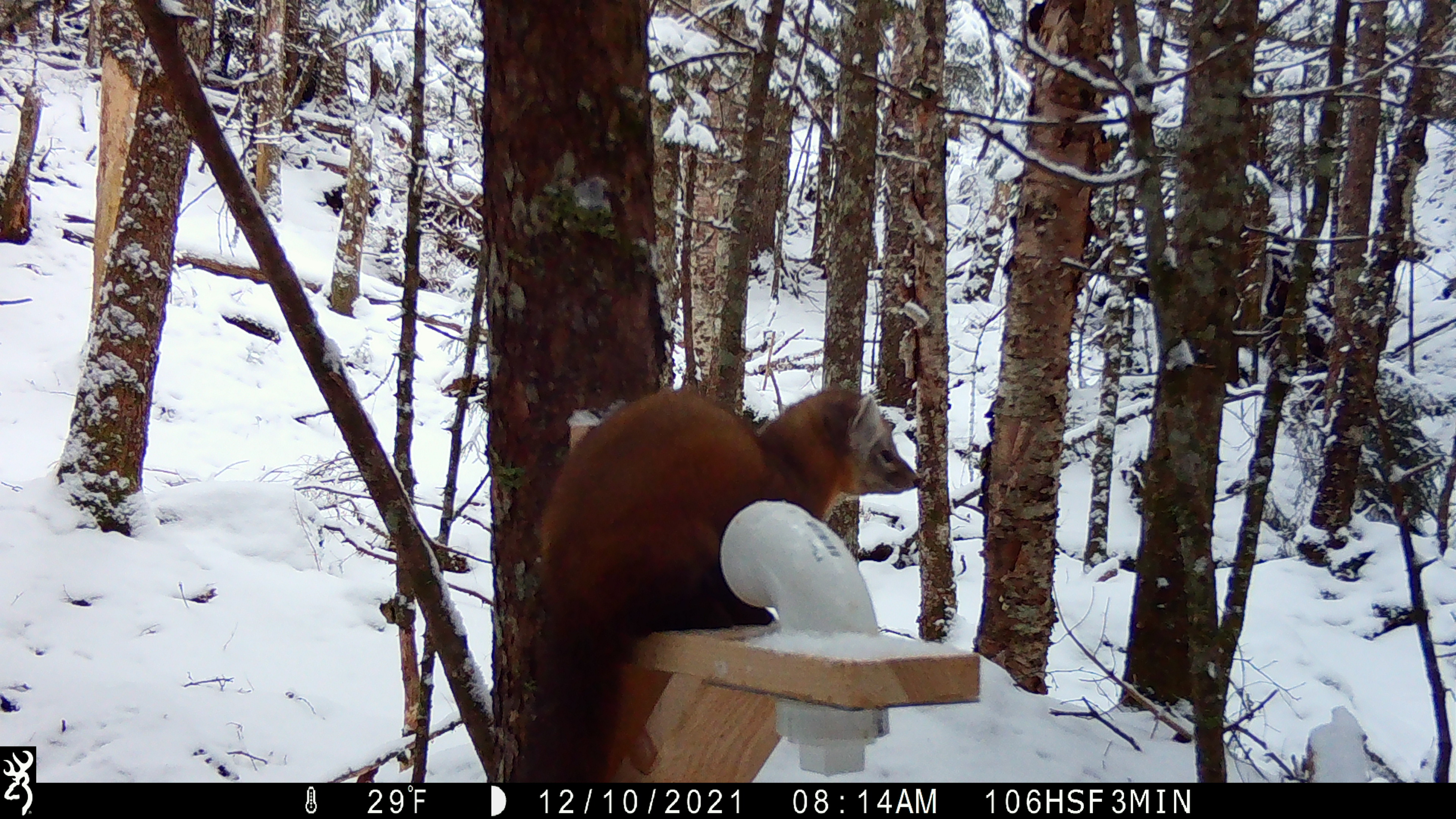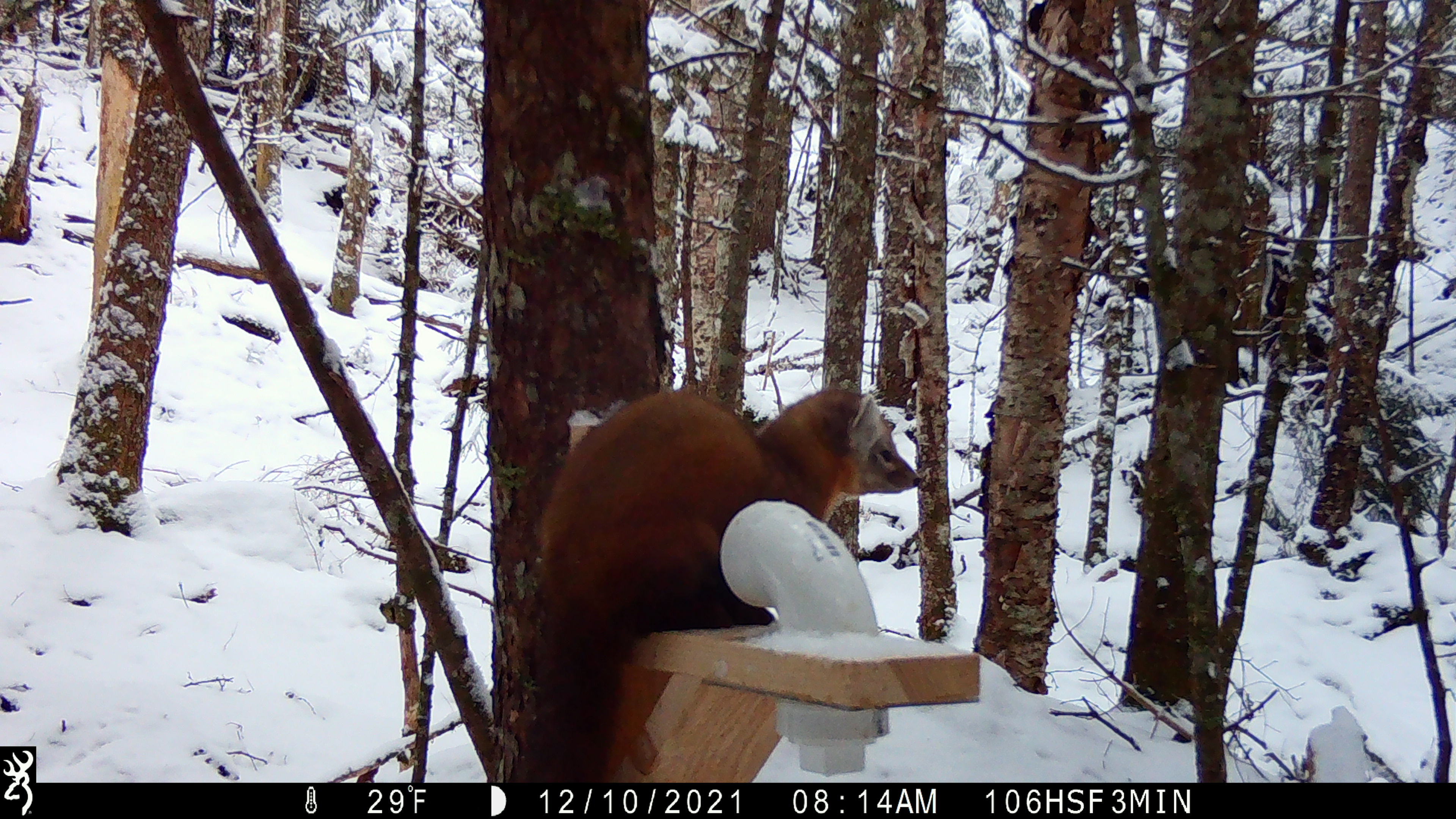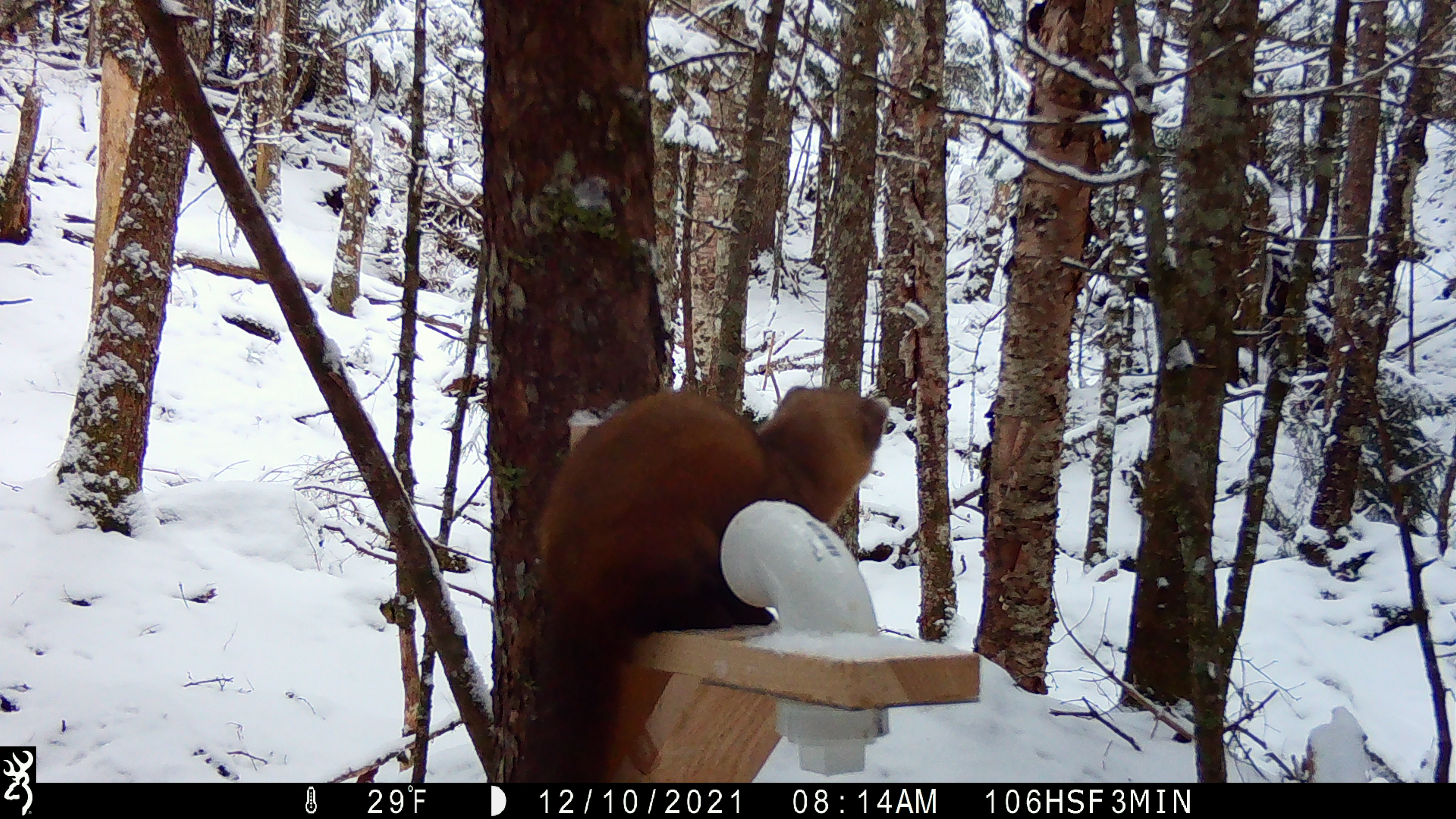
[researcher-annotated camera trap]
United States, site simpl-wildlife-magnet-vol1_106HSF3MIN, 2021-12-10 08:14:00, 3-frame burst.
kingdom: Animalia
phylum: Chordata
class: Mammalia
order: Carnivora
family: Mustelidae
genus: Martes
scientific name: Martes americana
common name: american marten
American marten (Martes americana).